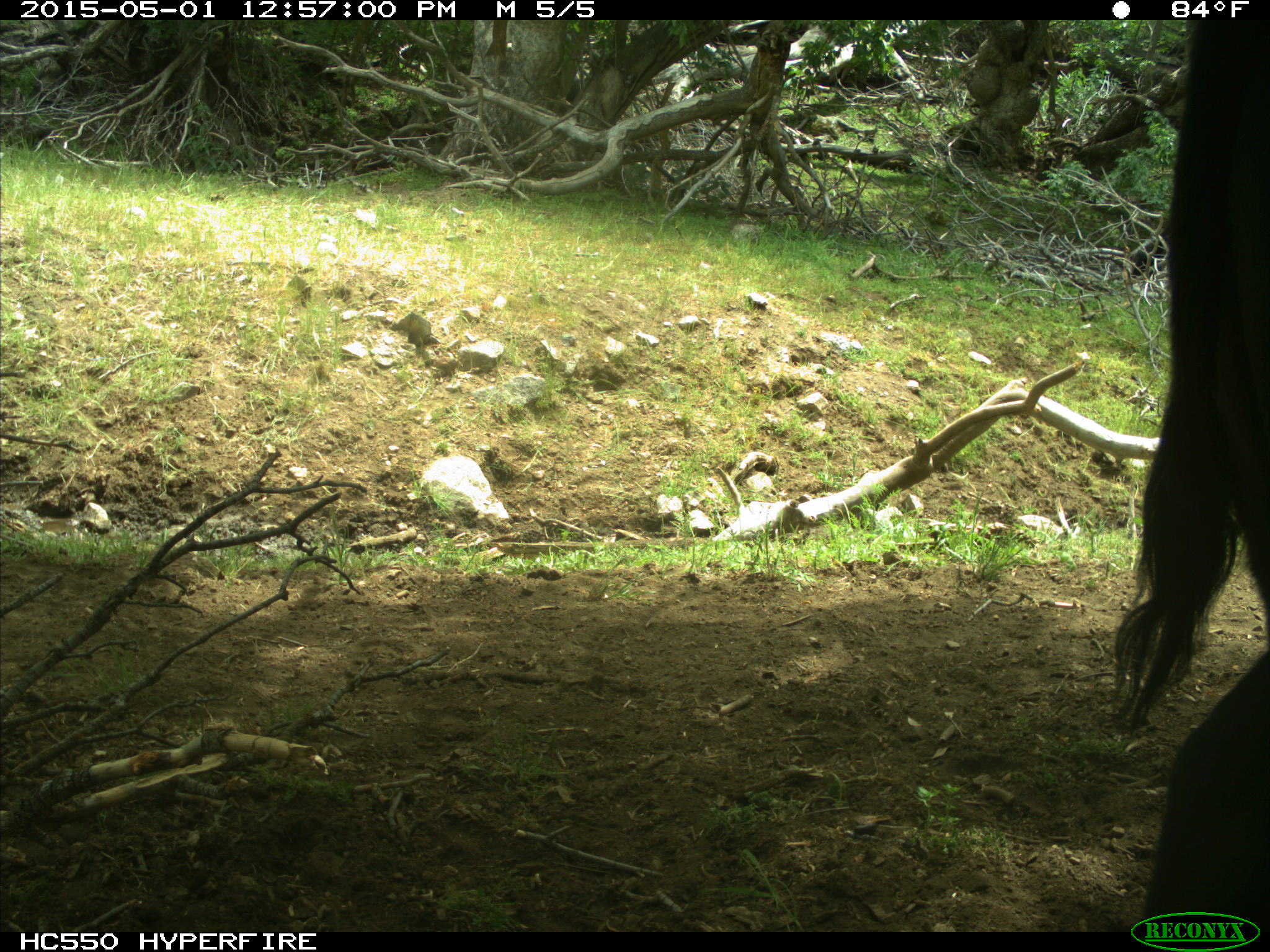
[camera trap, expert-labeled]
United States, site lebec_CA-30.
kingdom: Animalia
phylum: Chordata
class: Mammalia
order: Artiodactyla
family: Bovidae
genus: Bos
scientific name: Bos taurus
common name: domestic cow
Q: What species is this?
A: Bos taurus (domestic cow).